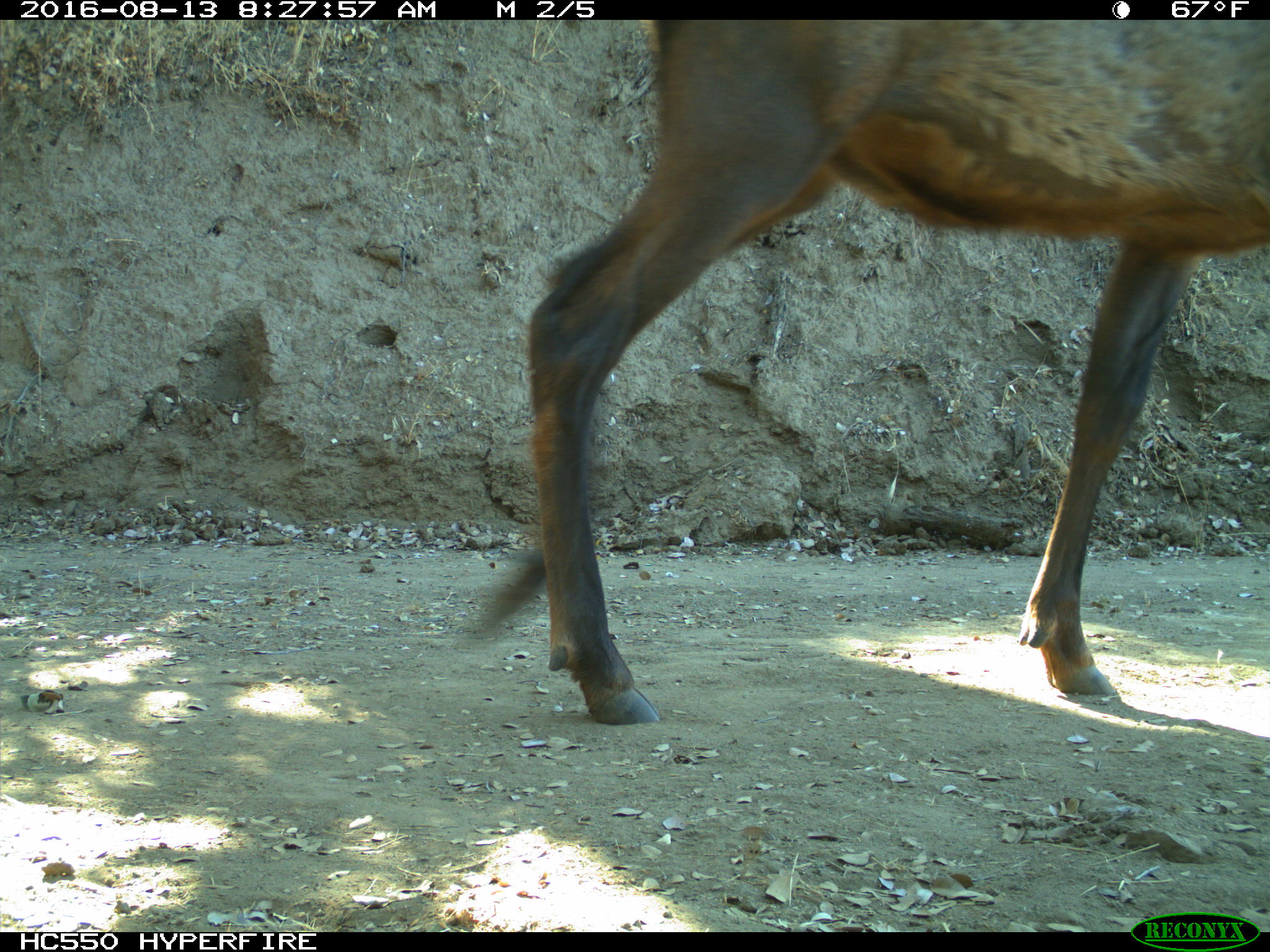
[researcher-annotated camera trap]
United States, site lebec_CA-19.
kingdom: Animalia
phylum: Chordata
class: Mammalia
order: Artiodactyla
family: Cervidae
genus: Cervus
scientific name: Cervus canadensis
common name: elk